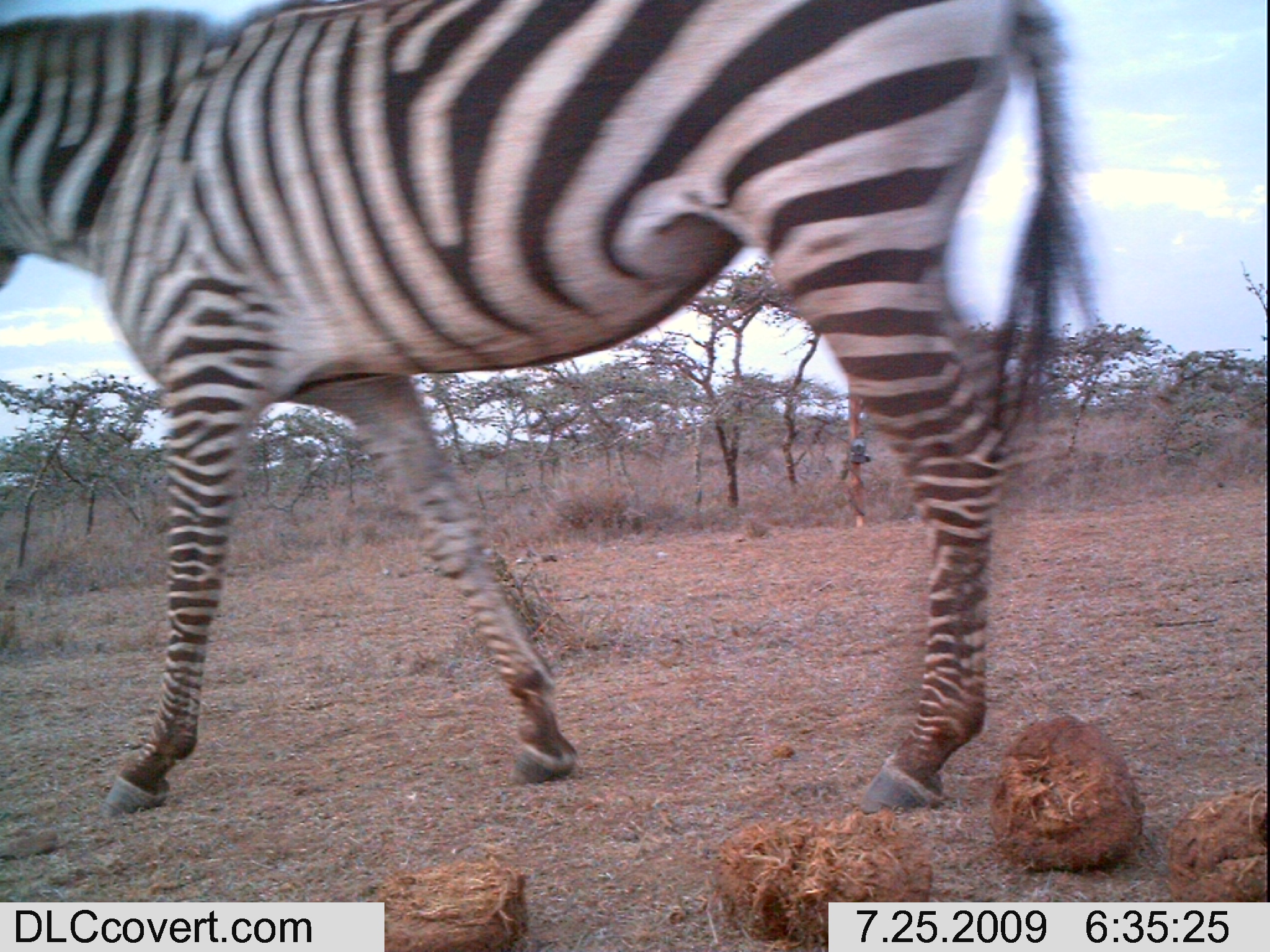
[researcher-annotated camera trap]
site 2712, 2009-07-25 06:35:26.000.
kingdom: Animalia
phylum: Chordata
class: Mammalia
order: Perissodactyla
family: Equidae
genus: Equus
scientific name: Equus quagga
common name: plains zebra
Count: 1.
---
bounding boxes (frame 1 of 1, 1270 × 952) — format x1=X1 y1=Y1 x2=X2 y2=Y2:
equus quagga: x1=0 y1=0 x2=1100 y2=822